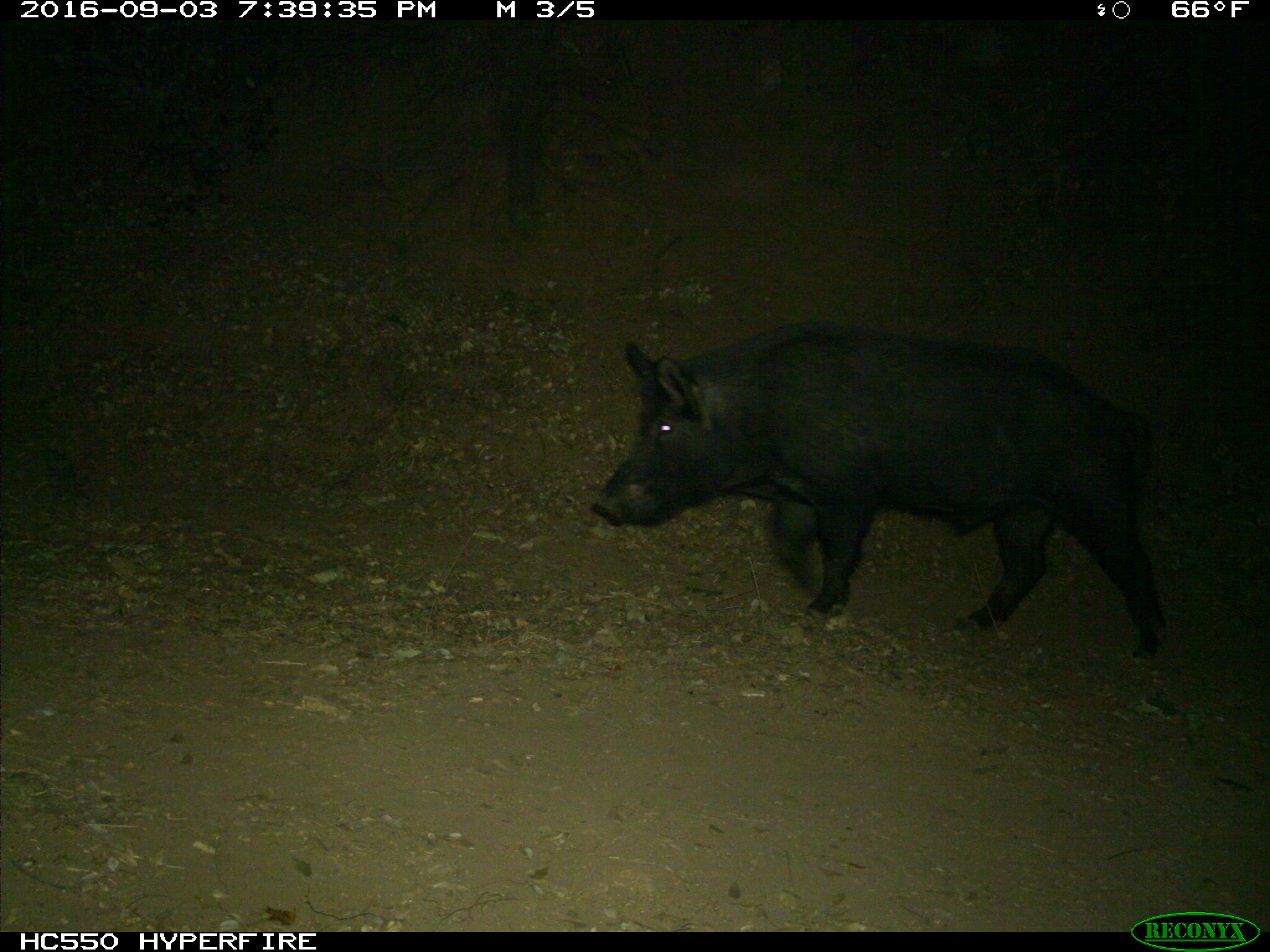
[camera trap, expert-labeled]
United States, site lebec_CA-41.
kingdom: Animalia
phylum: Chordata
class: Mammalia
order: Artiodactyla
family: Suidae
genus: Sus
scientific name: Sus scrofa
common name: wild boar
Sus scrofa (wild boar).